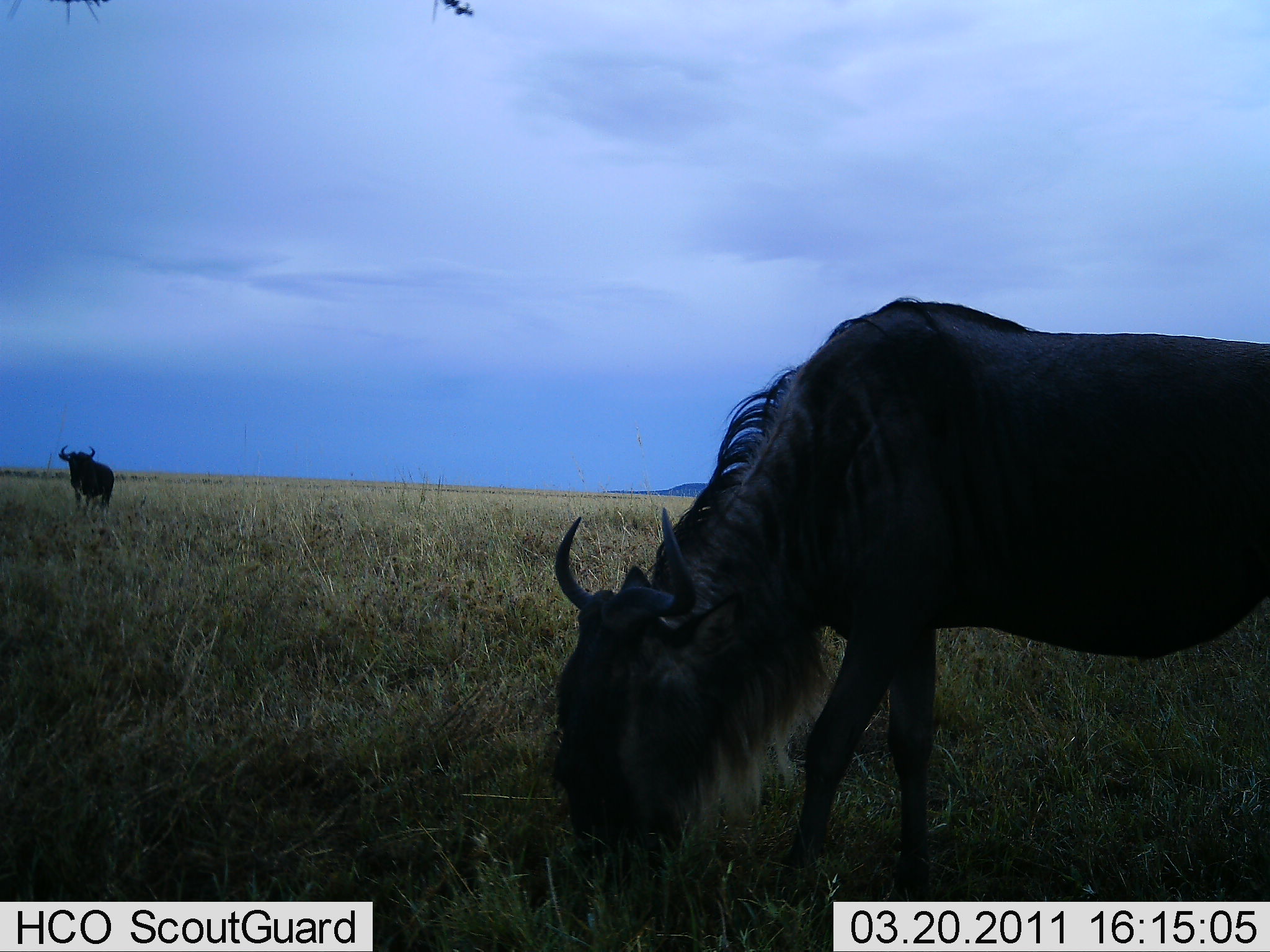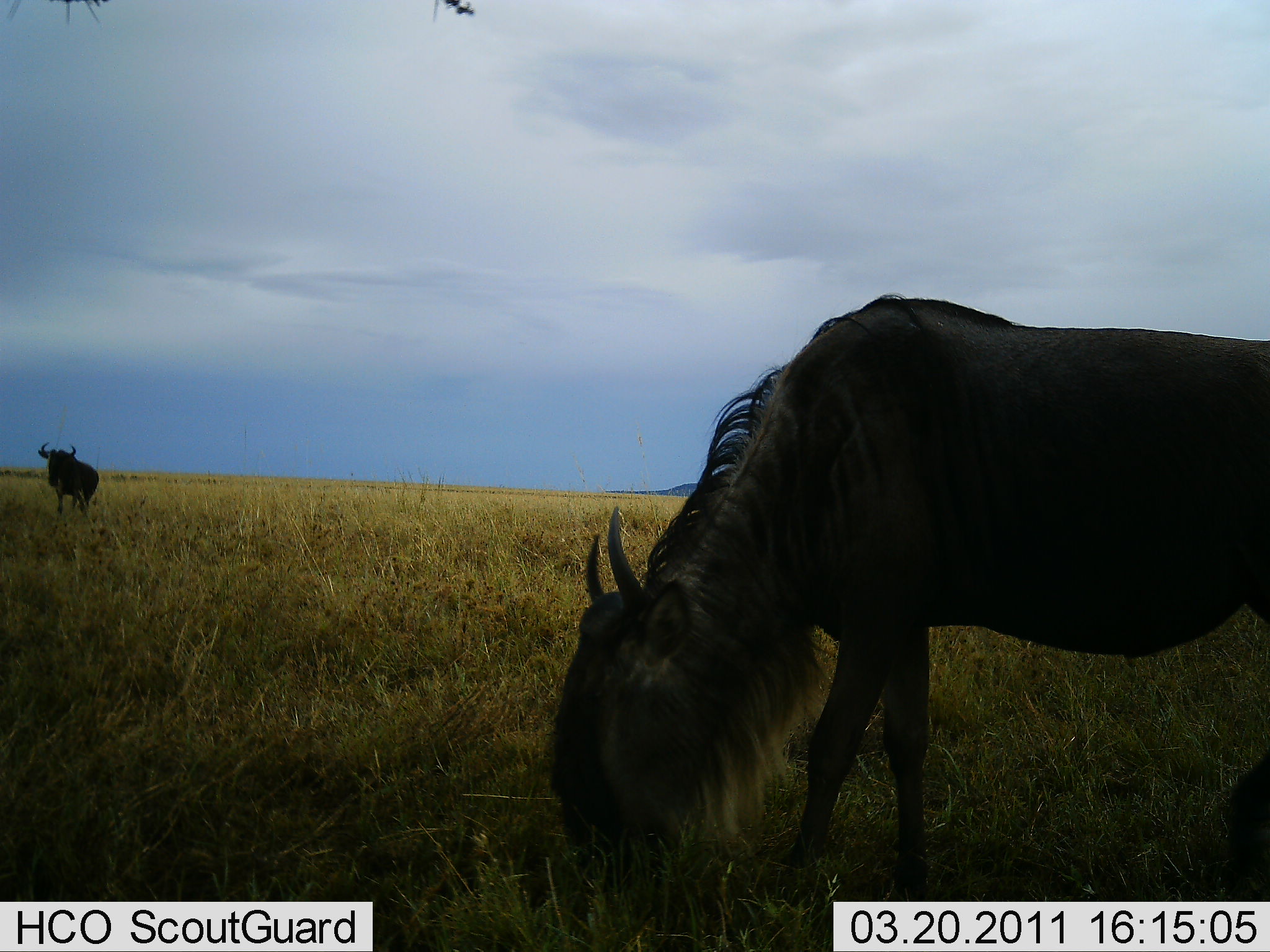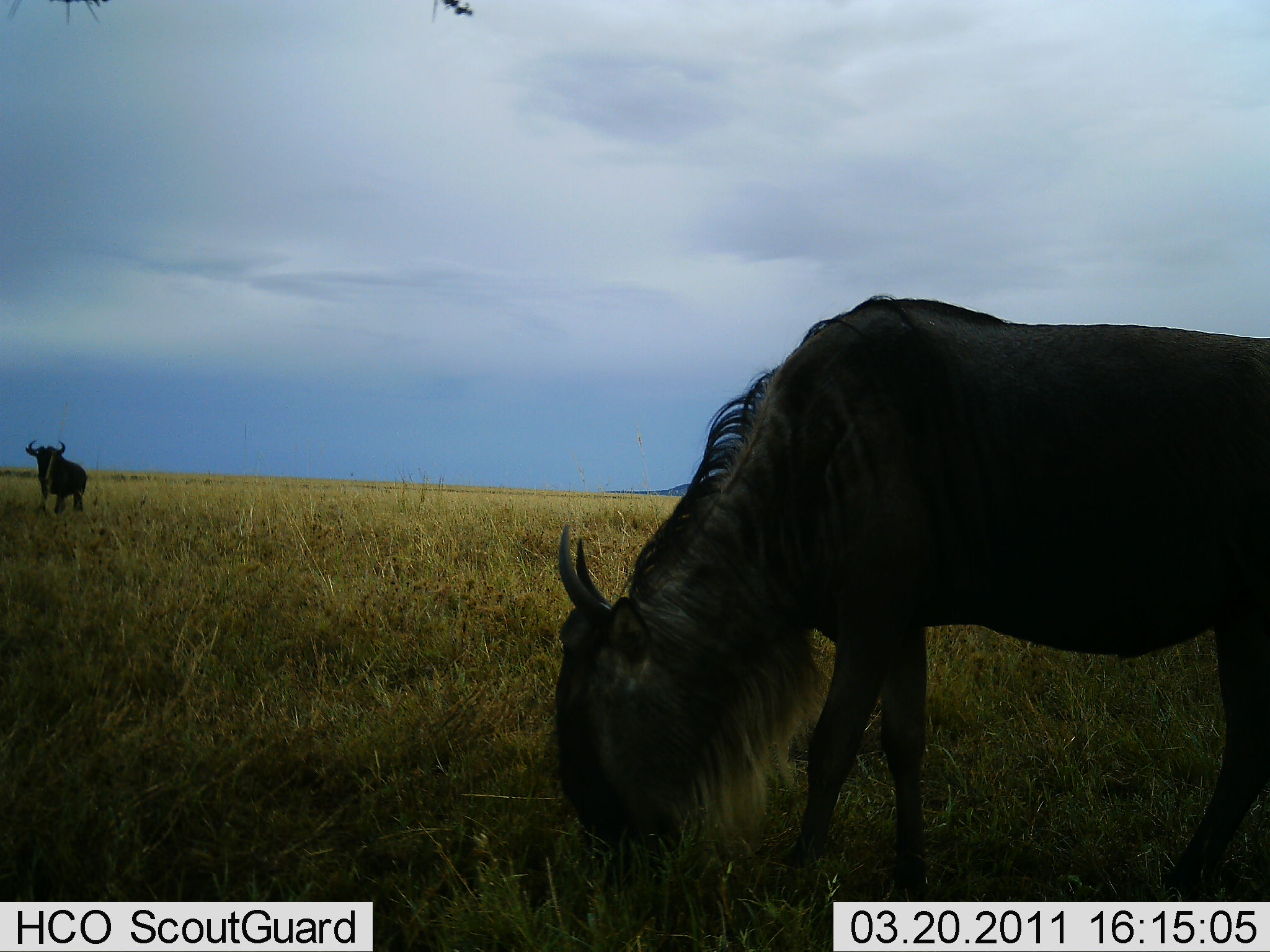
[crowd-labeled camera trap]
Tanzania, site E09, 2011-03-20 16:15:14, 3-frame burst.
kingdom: Animalia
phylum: Chordata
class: Mammalia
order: Artiodactyla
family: Bovidae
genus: Connochaetes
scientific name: Connochaetes taurinus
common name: blue wildebeest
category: wildebeest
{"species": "wildebeest (blue wildebeest) (Connochaetes taurinus)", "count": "2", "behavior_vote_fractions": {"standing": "53%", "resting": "0%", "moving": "13%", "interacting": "0%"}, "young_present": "0%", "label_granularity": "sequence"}